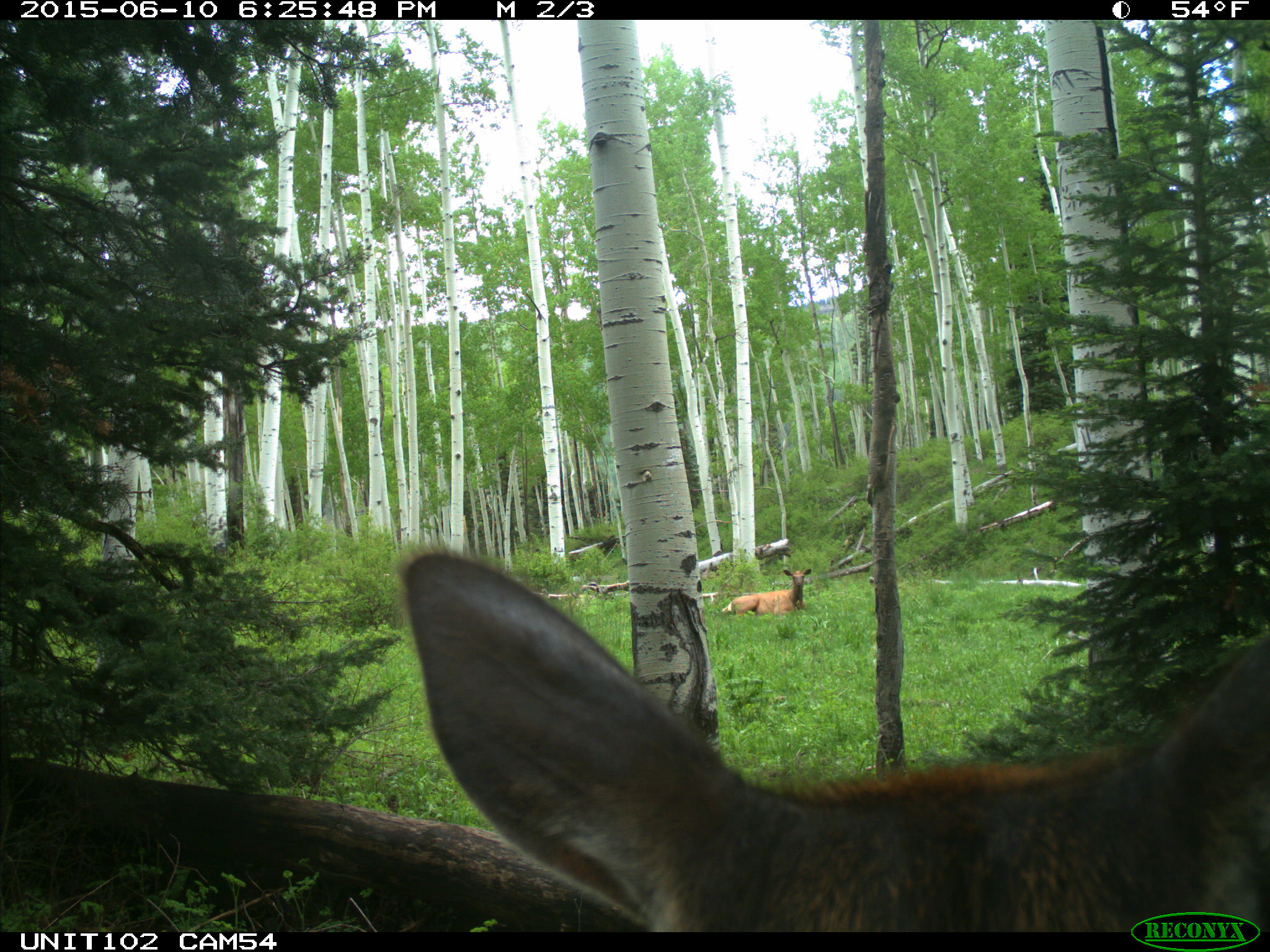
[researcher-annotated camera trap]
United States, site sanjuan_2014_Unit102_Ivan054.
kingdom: Animalia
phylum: Chordata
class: Mammalia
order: Artiodactyla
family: Cervidae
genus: Cervus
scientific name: Cervus elaphus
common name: red deer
Cervus elaphus (red deer).